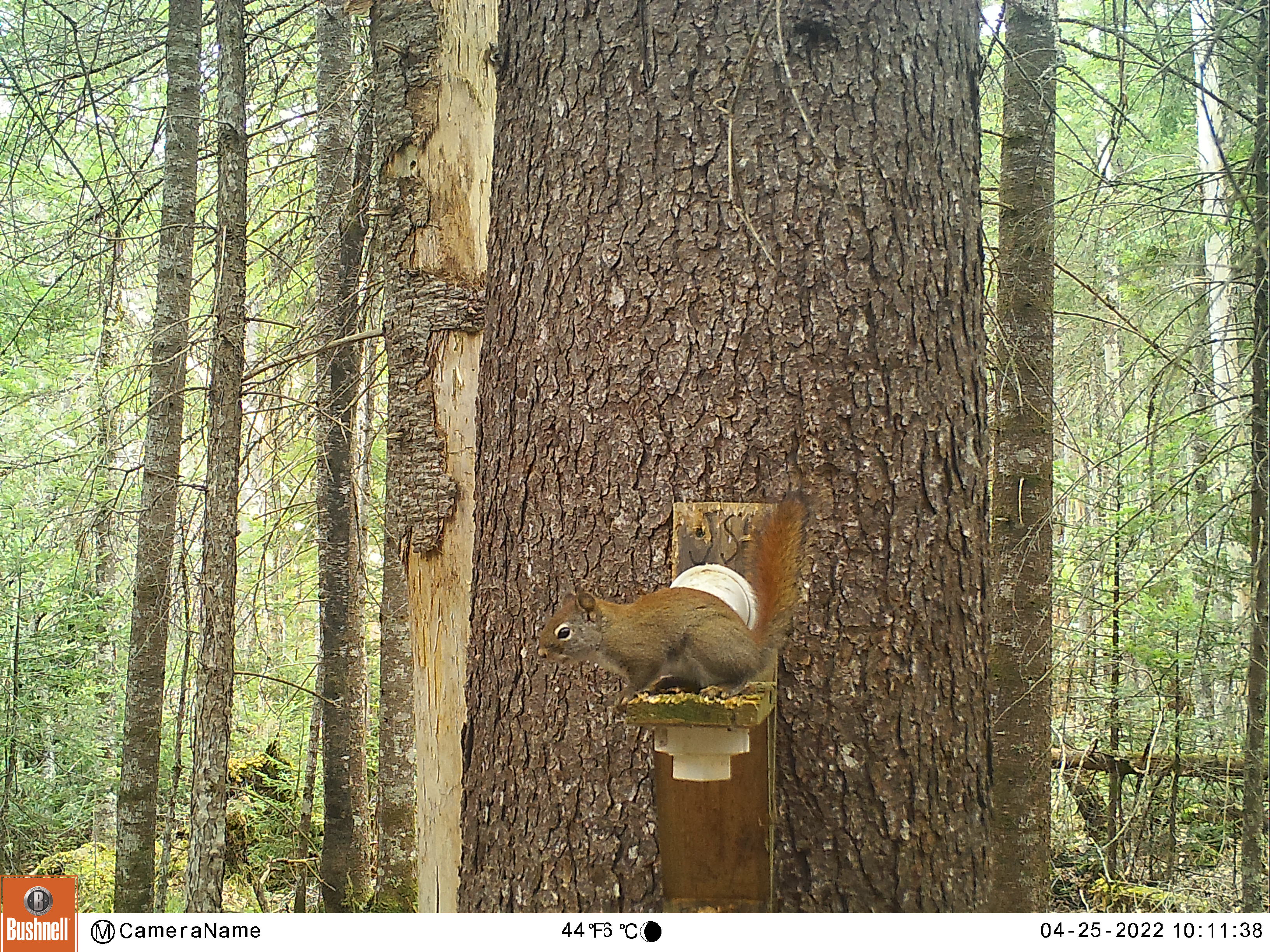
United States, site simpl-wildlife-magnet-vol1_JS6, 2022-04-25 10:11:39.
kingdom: Animalia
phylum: Chordata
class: Mammalia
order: Rodentia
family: Sciuridae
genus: Tamiasciurus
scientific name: Tamiasciurus hudsonicus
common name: red squirrel